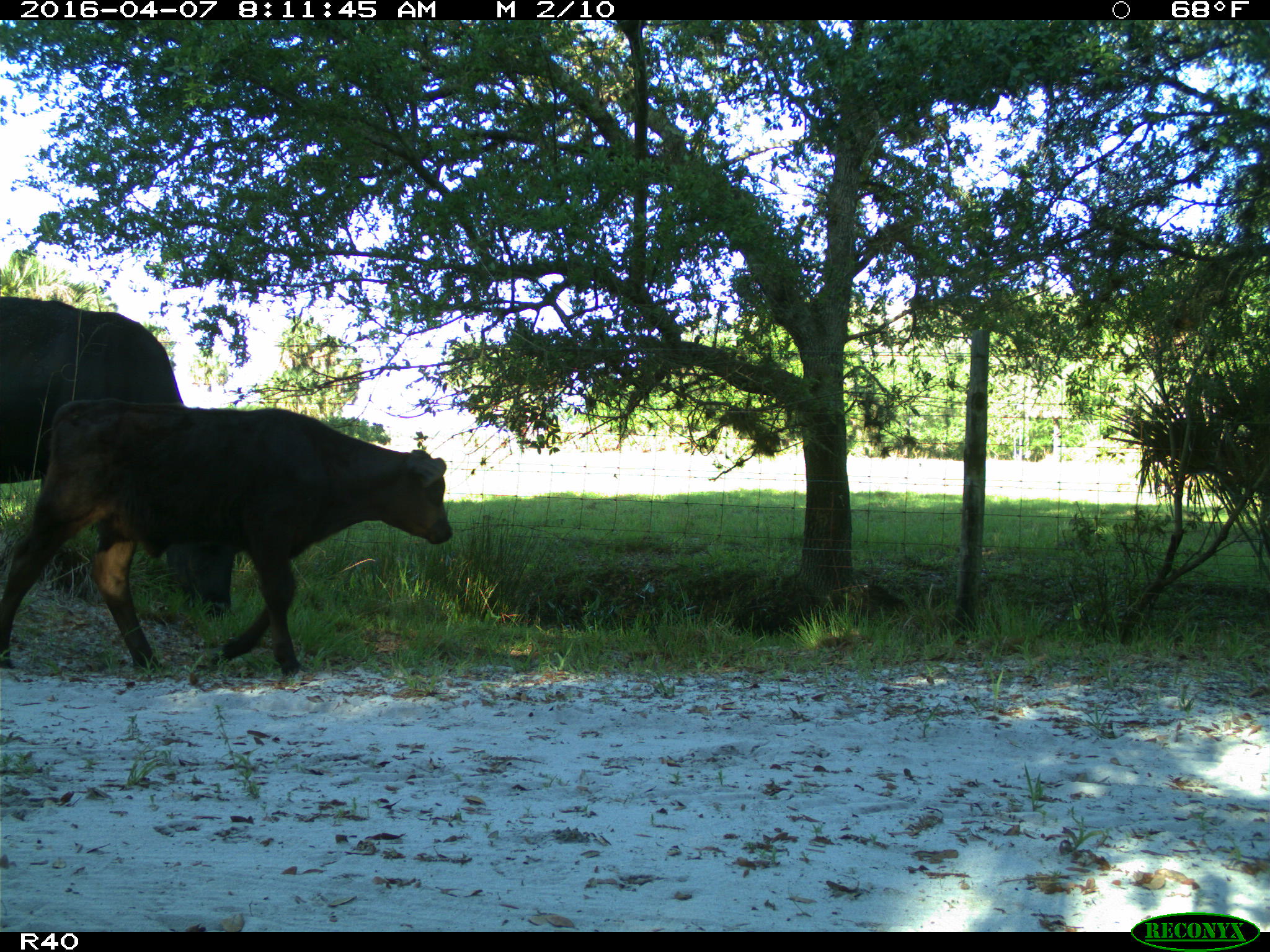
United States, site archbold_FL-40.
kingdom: Animalia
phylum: Chordata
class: Mammalia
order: Artiodactyla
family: Bovidae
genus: Bos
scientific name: Bos taurus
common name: domestic cow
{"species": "Bos taurus (domestic cow)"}